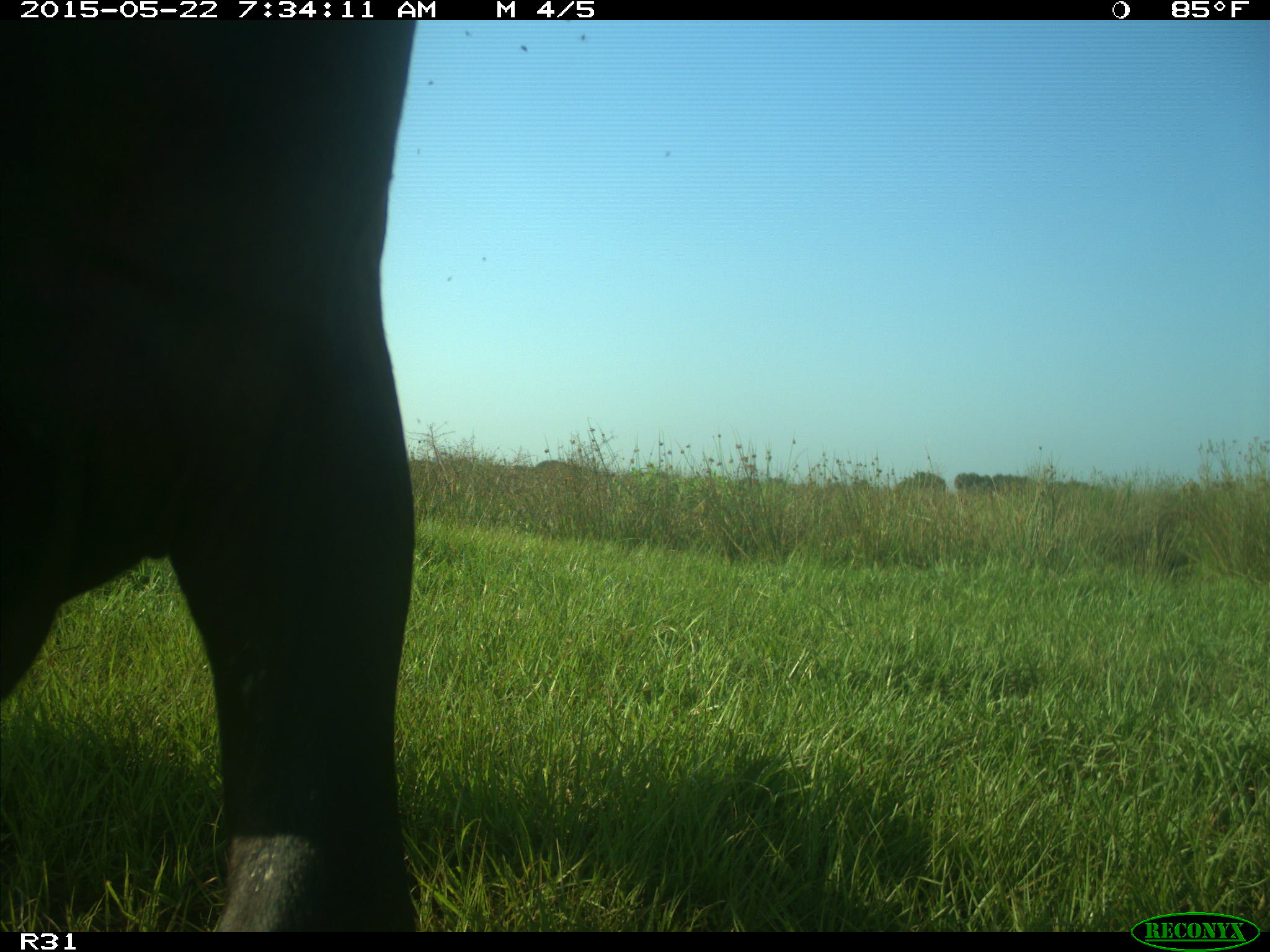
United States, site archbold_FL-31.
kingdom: Animalia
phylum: Chordata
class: Mammalia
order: Artiodactyla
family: Bovidae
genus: Bos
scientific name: Bos taurus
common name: domestic cow